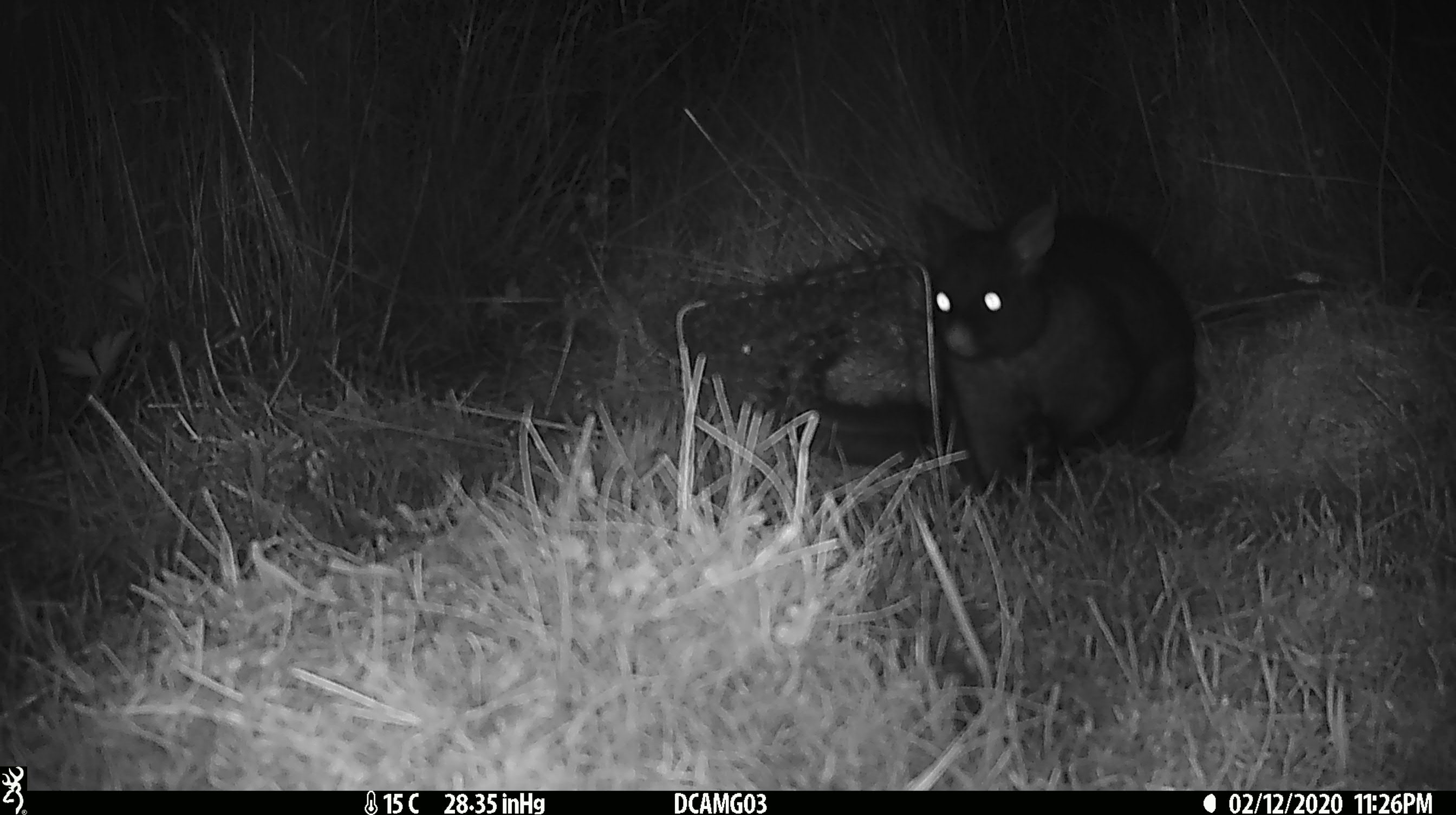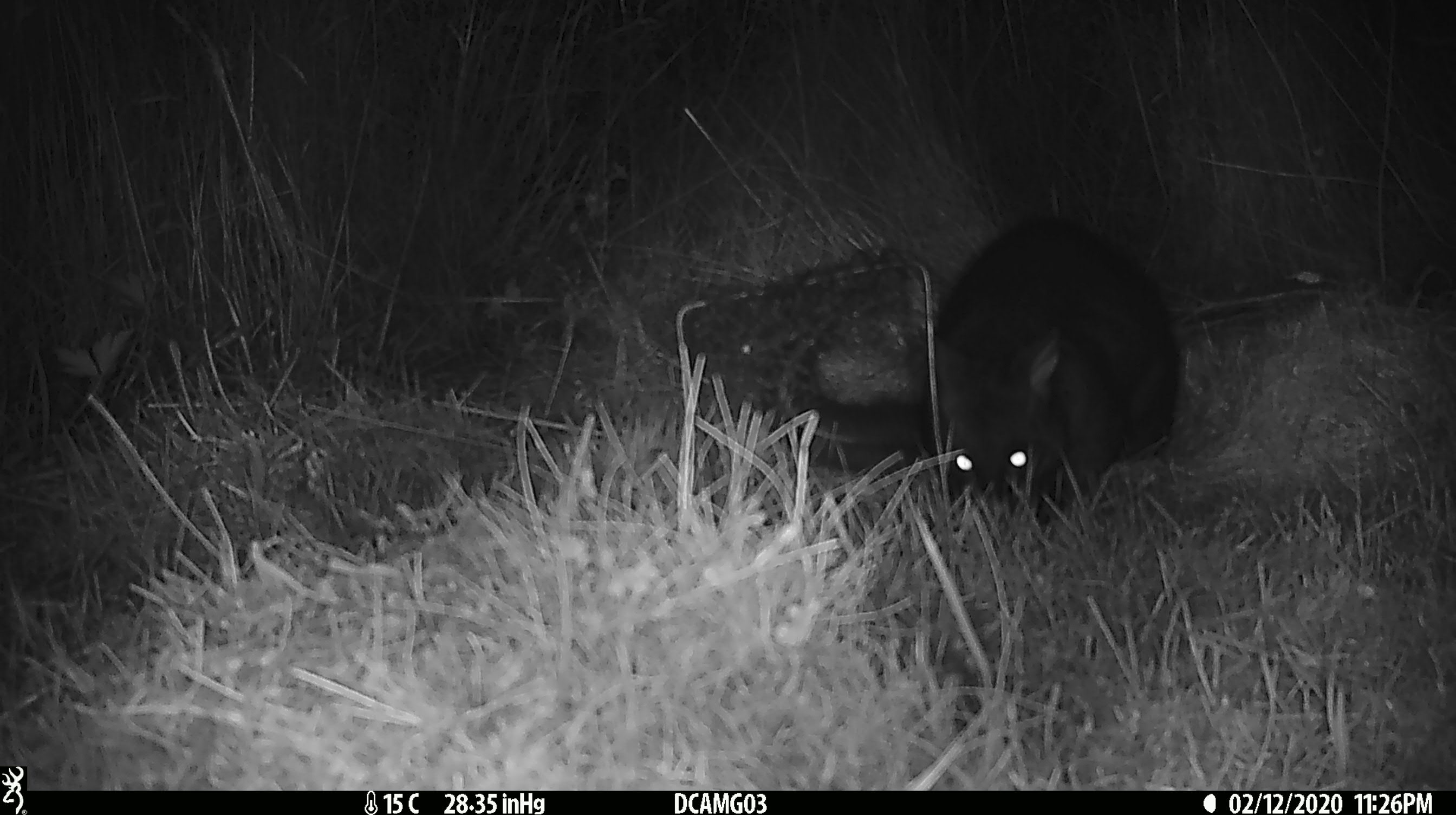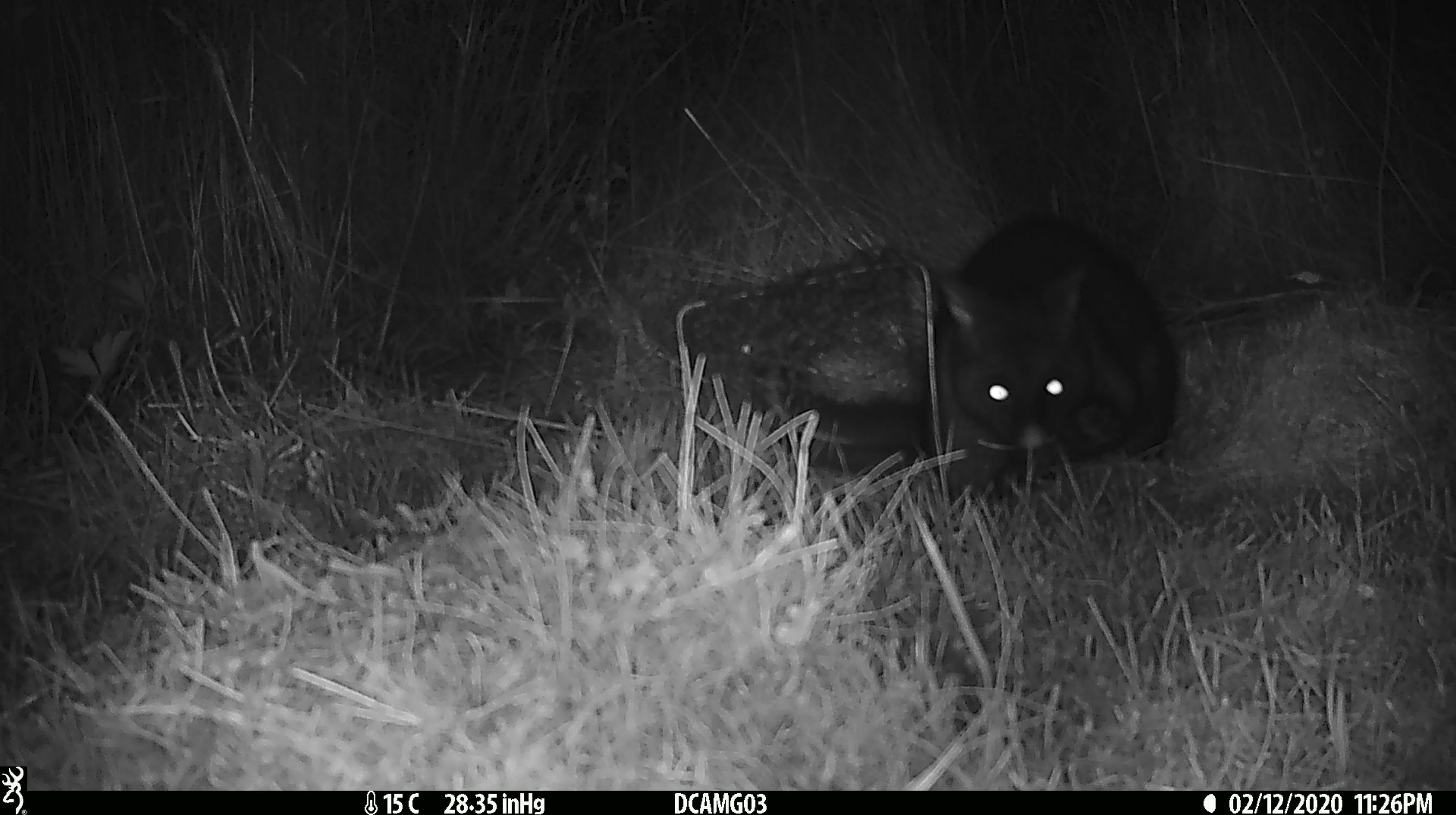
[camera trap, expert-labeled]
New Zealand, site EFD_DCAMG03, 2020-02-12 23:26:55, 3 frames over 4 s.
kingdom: Animalia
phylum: Chordata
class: Mammalia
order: Diprotodontia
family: Phalangeridae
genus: Trichosurus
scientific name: Trichosurus vulpecula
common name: common brushtail possum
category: possum